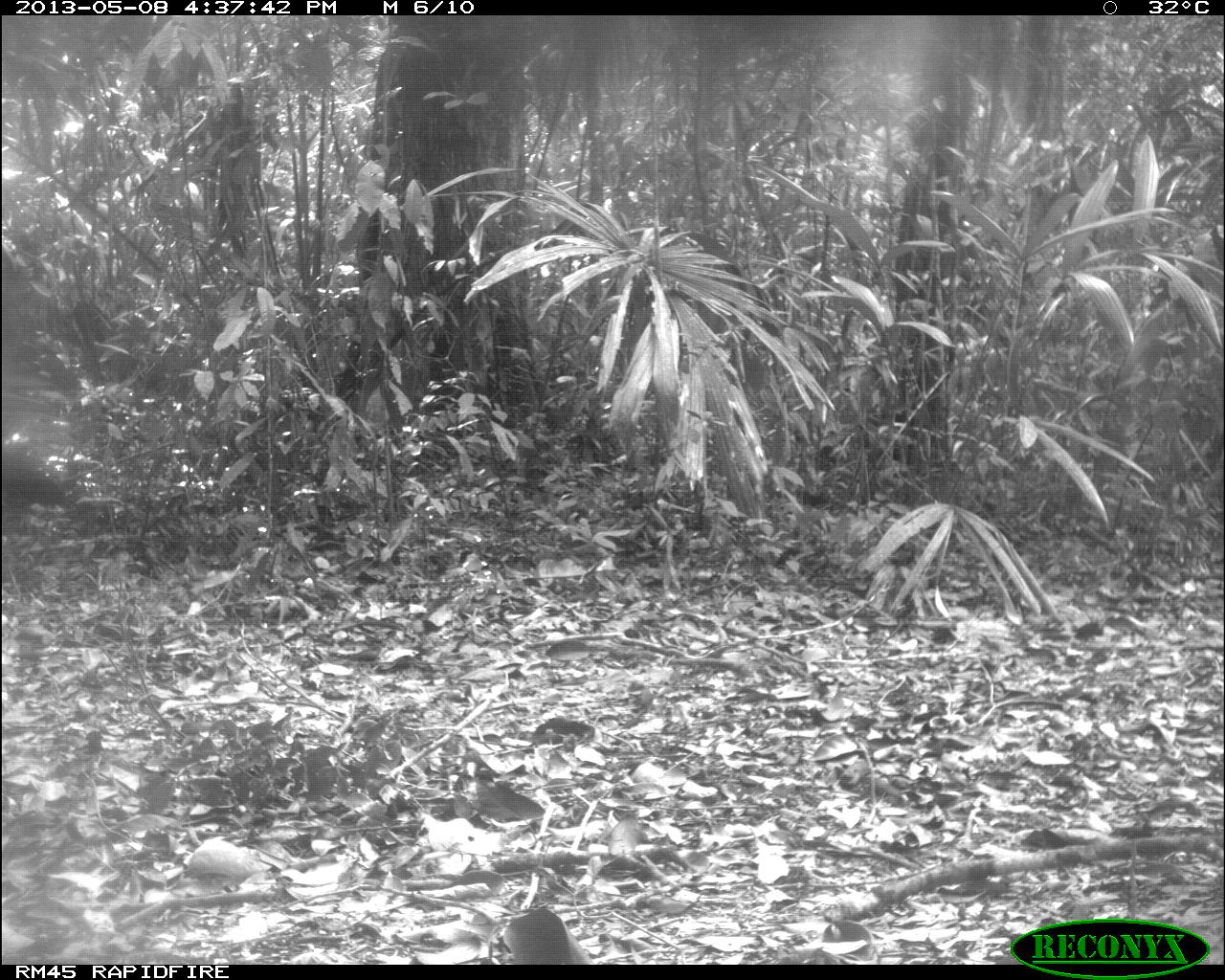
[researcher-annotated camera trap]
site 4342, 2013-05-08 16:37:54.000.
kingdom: Animalia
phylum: Chordata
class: Aves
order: Galliformes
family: Cracidae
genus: Crax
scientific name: Crax rubra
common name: great curassow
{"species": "Crax rubra (great curassow)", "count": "1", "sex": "female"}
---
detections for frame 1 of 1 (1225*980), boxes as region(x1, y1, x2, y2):
crax rubra: region(0, 450, 66, 551)